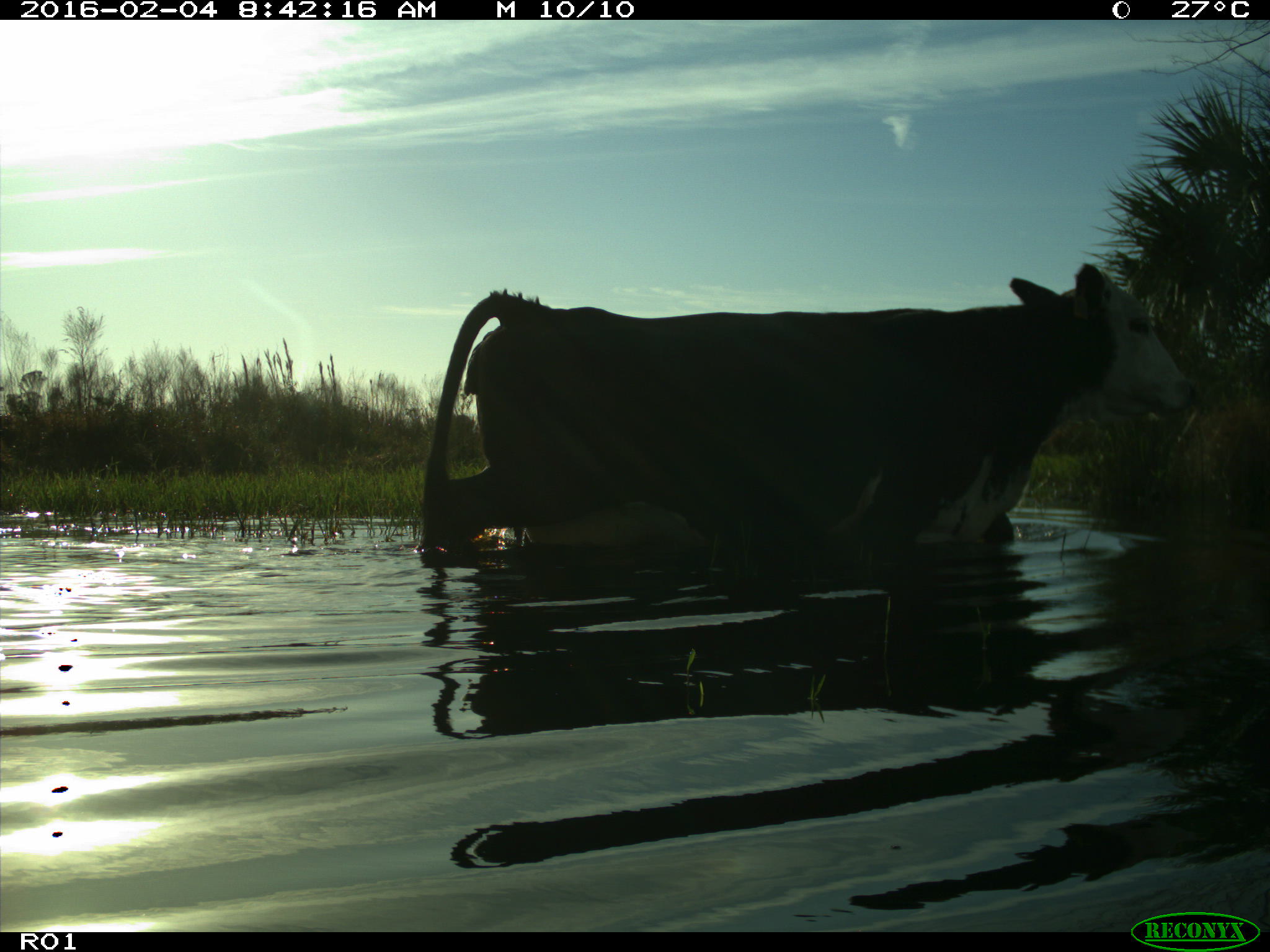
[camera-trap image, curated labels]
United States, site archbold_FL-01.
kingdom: Animalia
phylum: Chordata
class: Mammalia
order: Artiodactyla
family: Bovidae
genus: Bos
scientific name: Bos taurus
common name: domestic cow